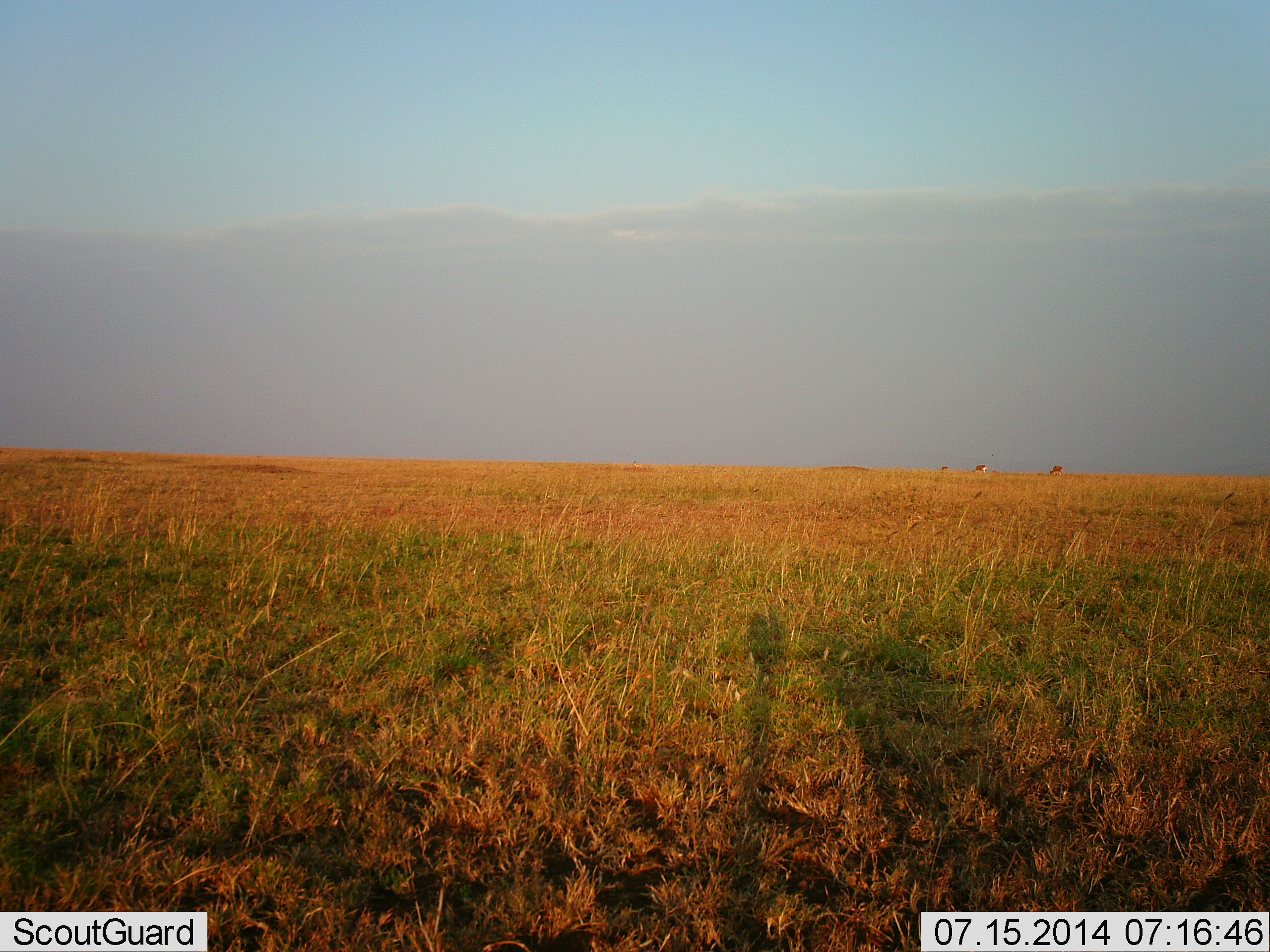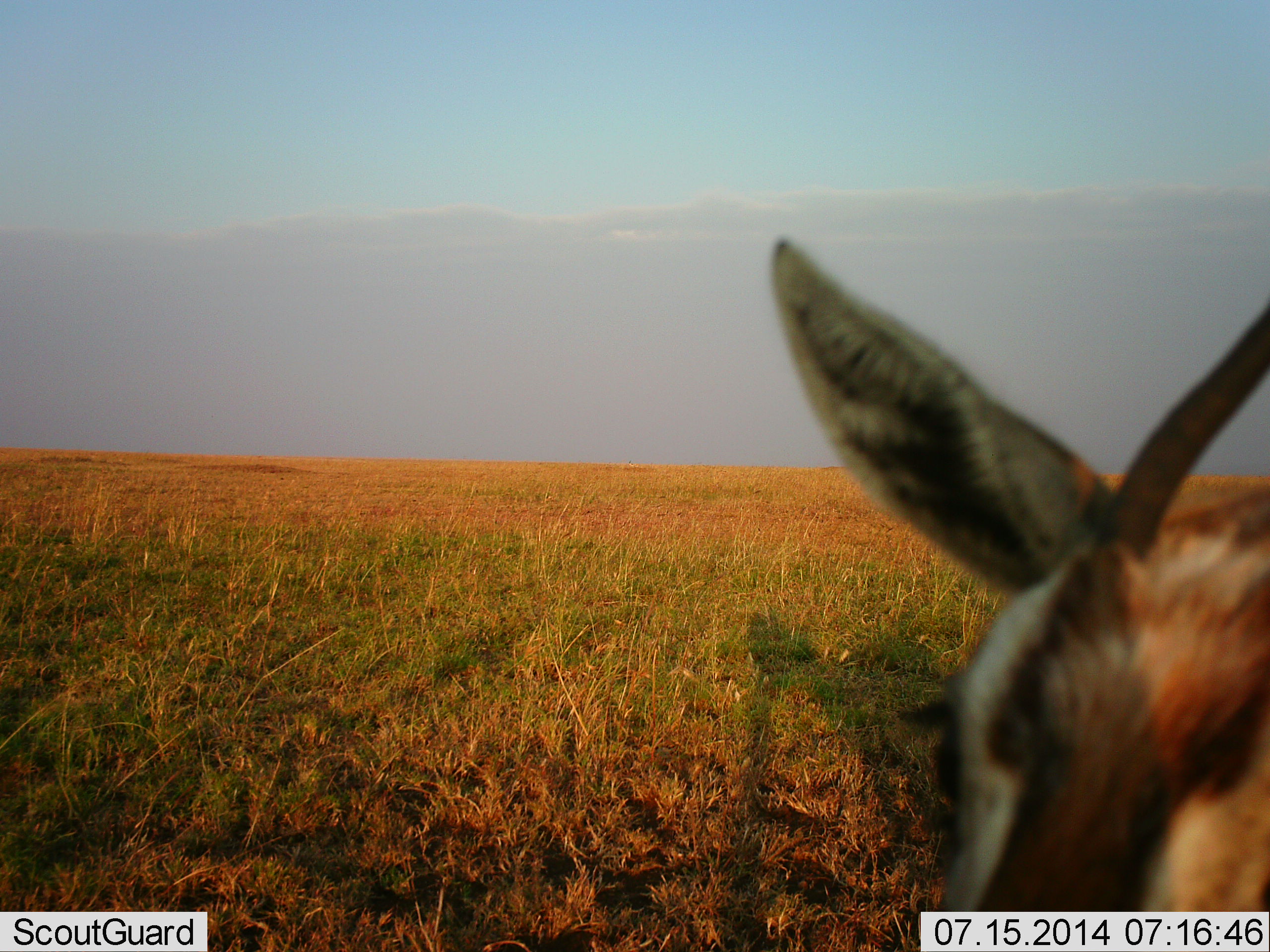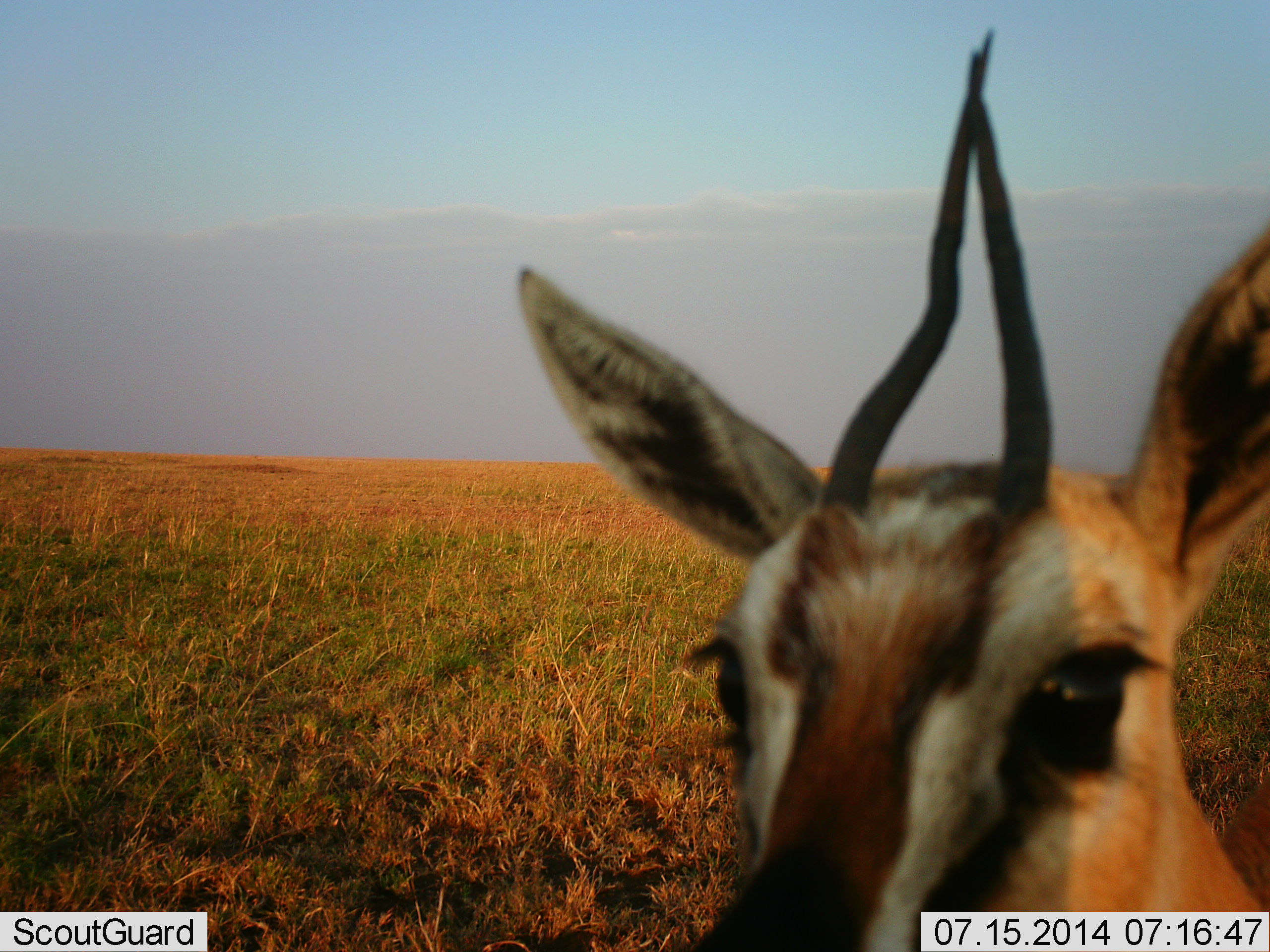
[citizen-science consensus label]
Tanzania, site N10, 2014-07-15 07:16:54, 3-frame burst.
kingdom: Animalia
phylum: Chordata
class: Mammalia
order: Artiodactyla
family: Bovidae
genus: Eudorcas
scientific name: Eudorcas thomsonii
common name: thomson's gazelle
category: gazellethomsons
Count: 1.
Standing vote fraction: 70%.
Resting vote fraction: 0%.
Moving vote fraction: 40%.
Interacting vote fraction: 0%.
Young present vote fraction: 0%.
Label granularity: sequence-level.